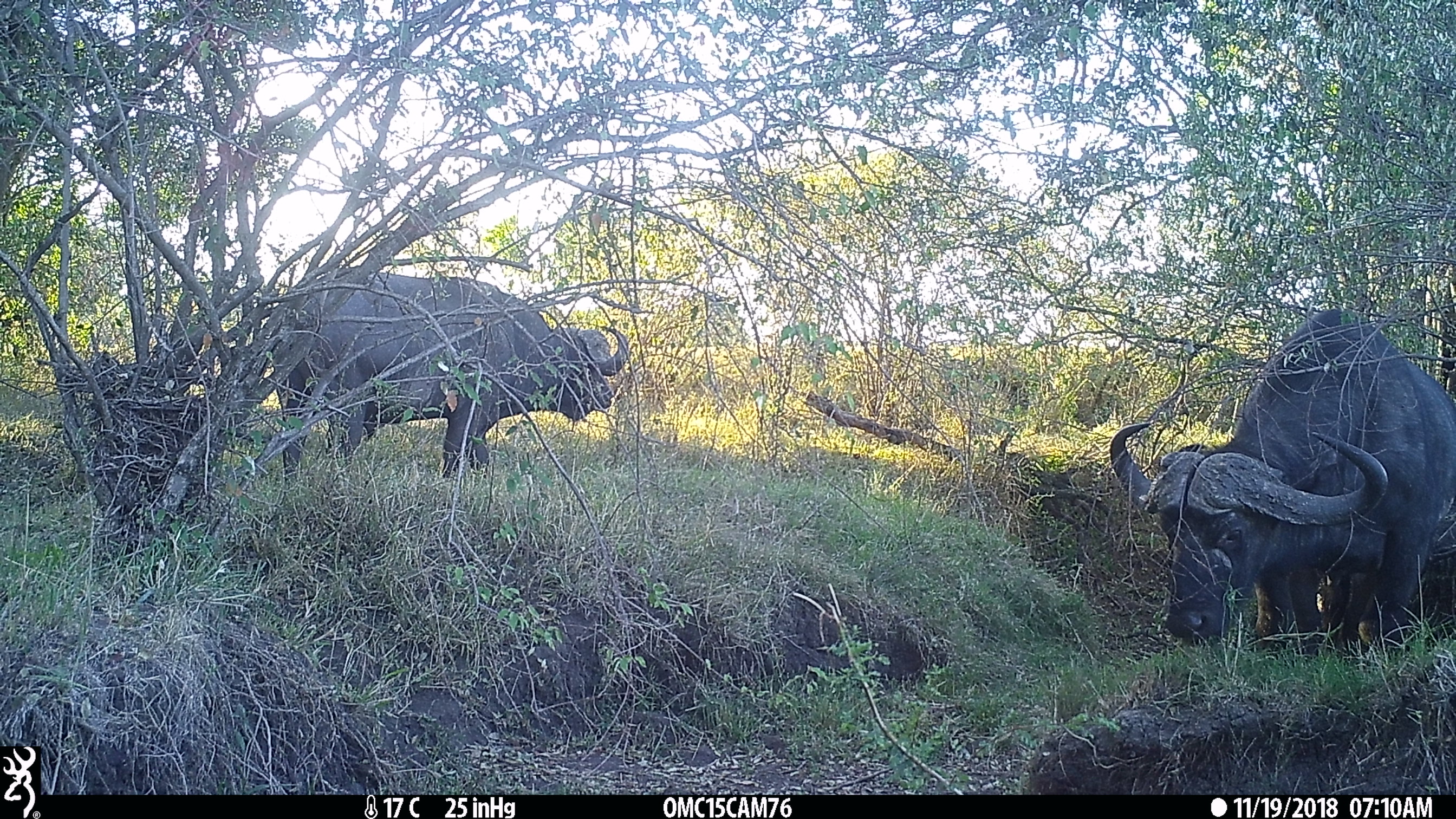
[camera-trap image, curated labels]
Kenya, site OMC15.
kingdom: Animalia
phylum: Chordata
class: Mammalia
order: Artiodactyla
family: Bovidae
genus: Syncerus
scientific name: Syncerus caffer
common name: buffalo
Buffalo (Syncerus caffer).